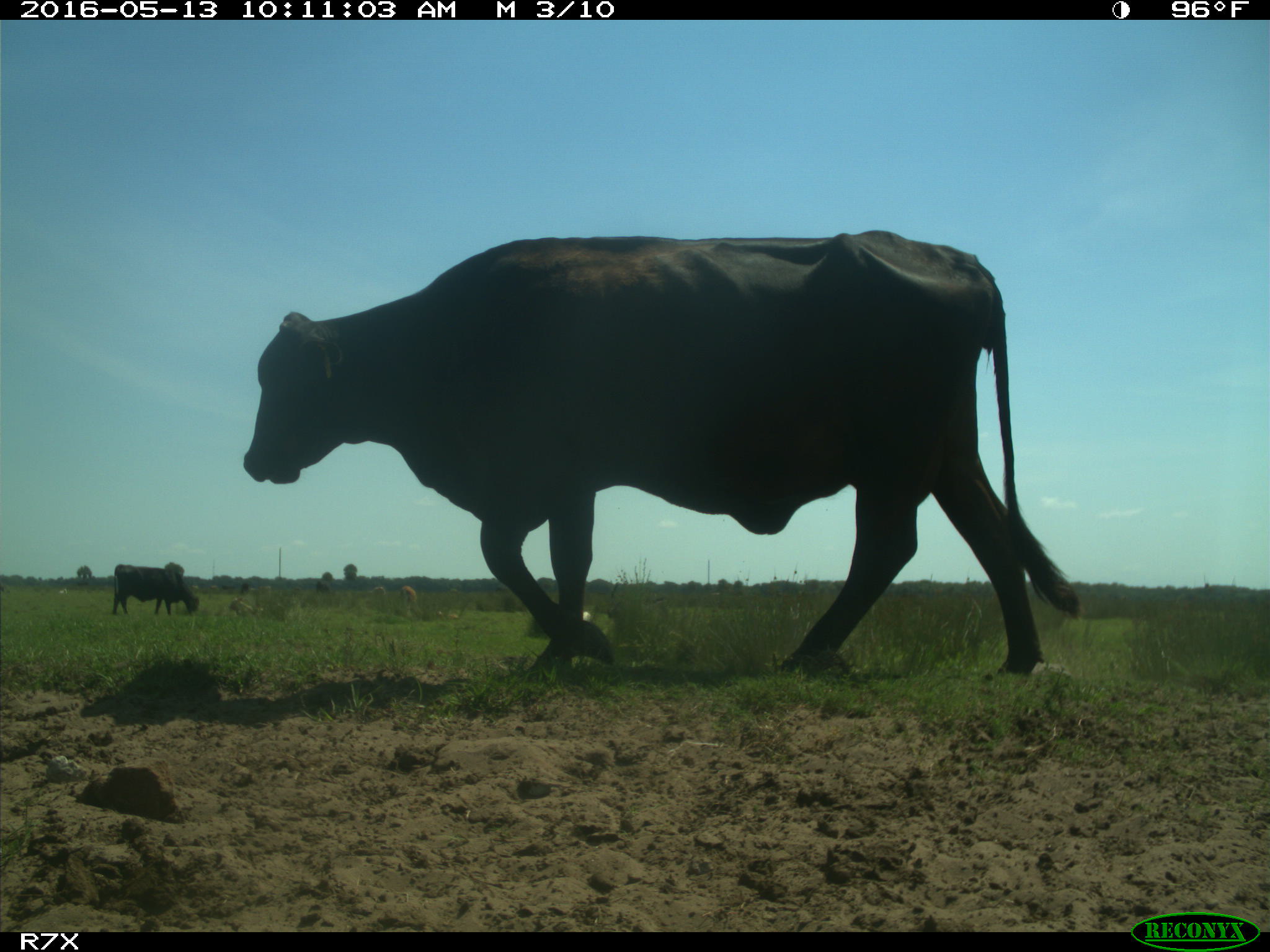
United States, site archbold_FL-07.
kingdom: Animalia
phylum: Chordata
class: Mammalia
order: Artiodactyla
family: Bovidae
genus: Bos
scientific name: Bos taurus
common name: domestic cow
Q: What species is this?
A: Bos taurus (domestic cow).